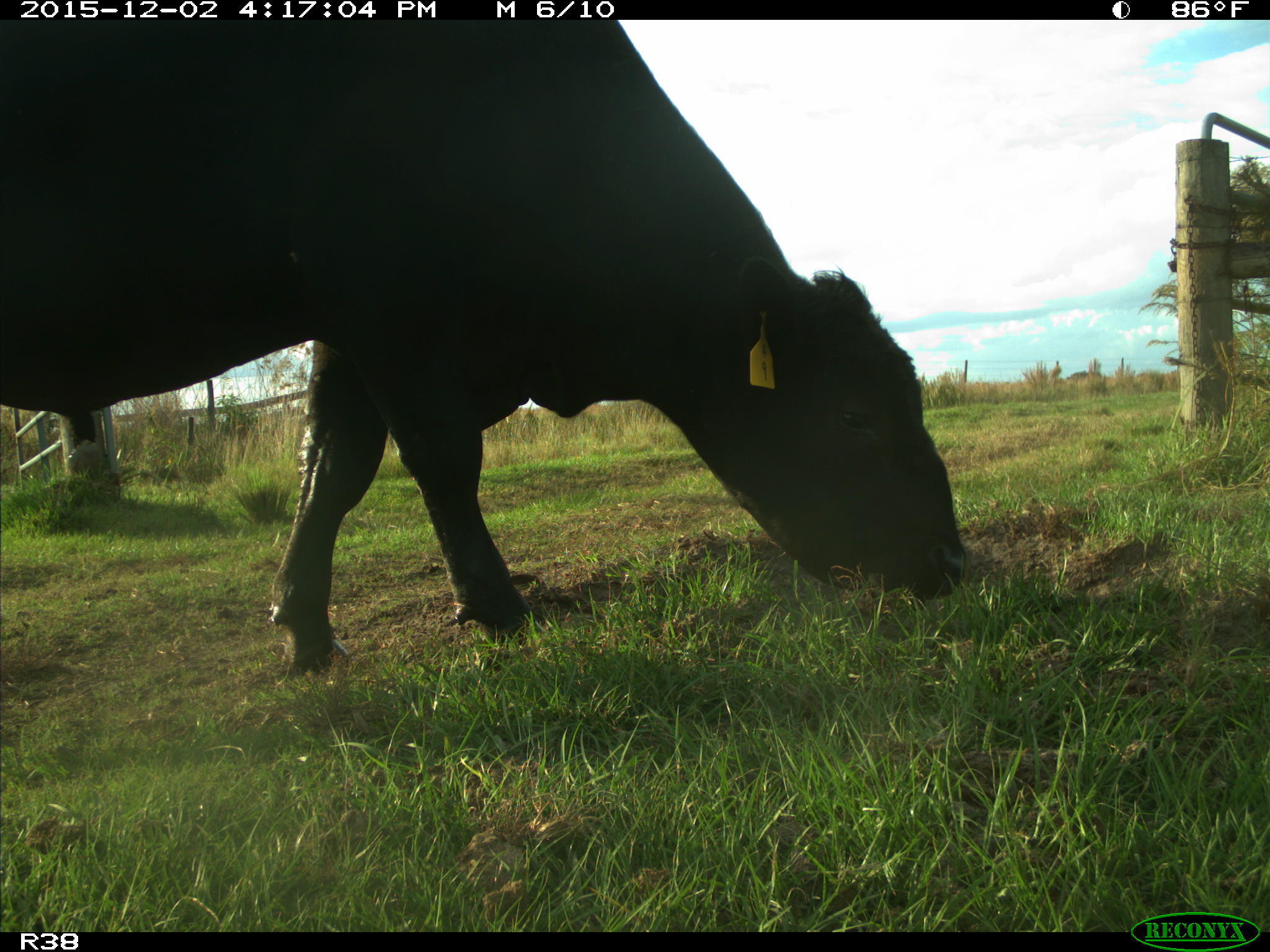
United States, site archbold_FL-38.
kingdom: Animalia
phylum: Chordata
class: Mammalia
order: Artiodactyla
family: Bovidae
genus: Bos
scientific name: Bos taurus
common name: domestic cow